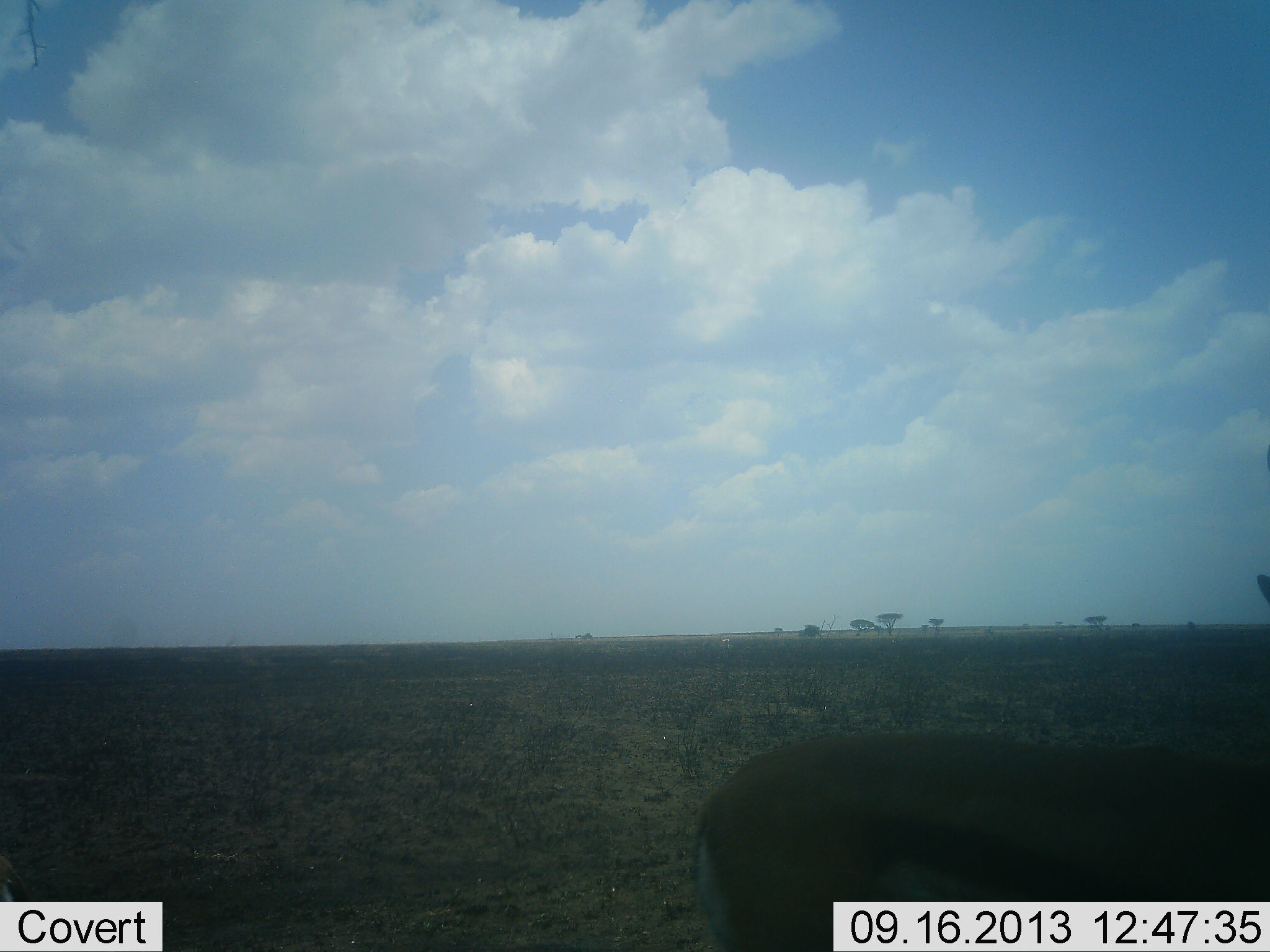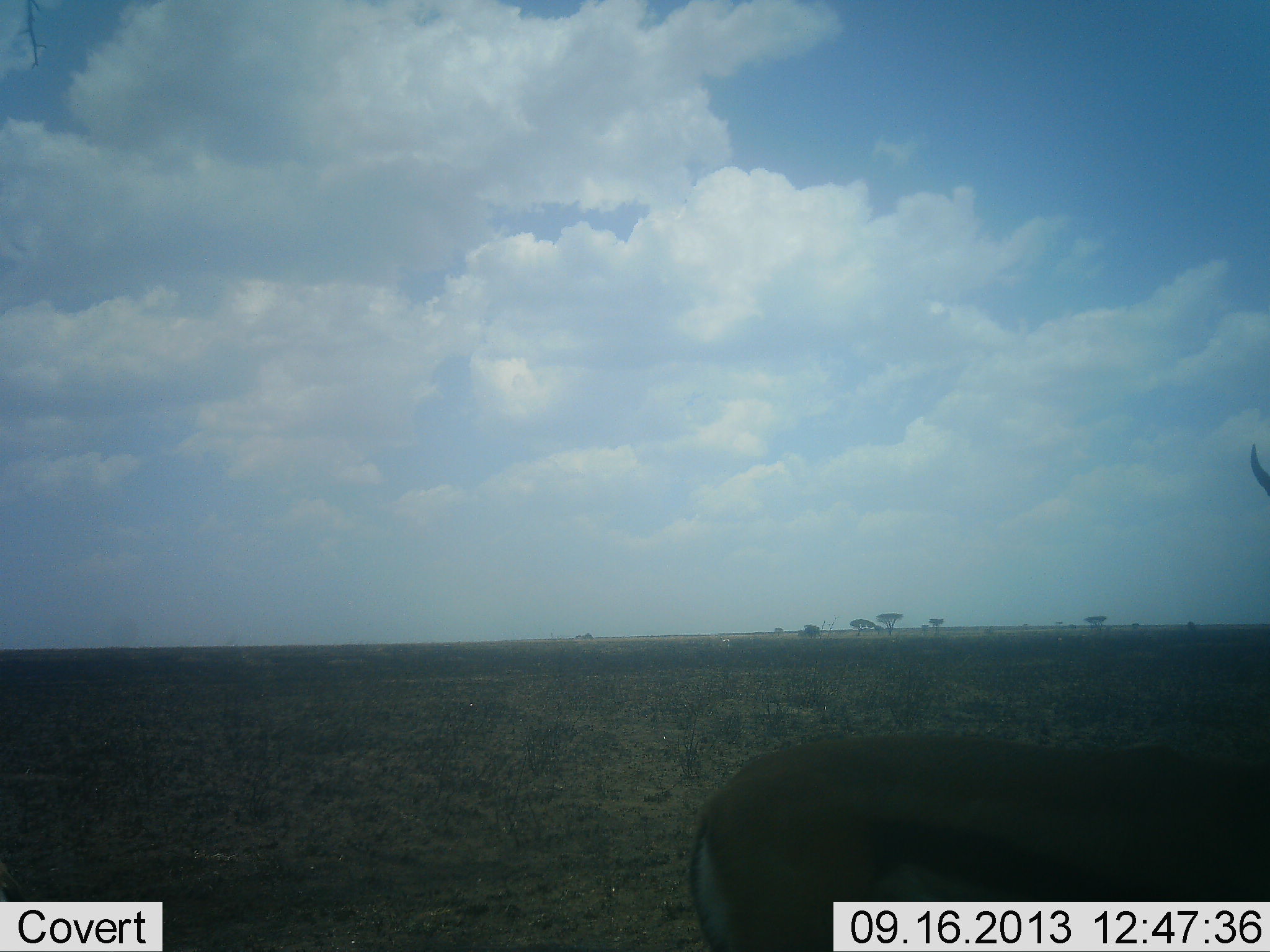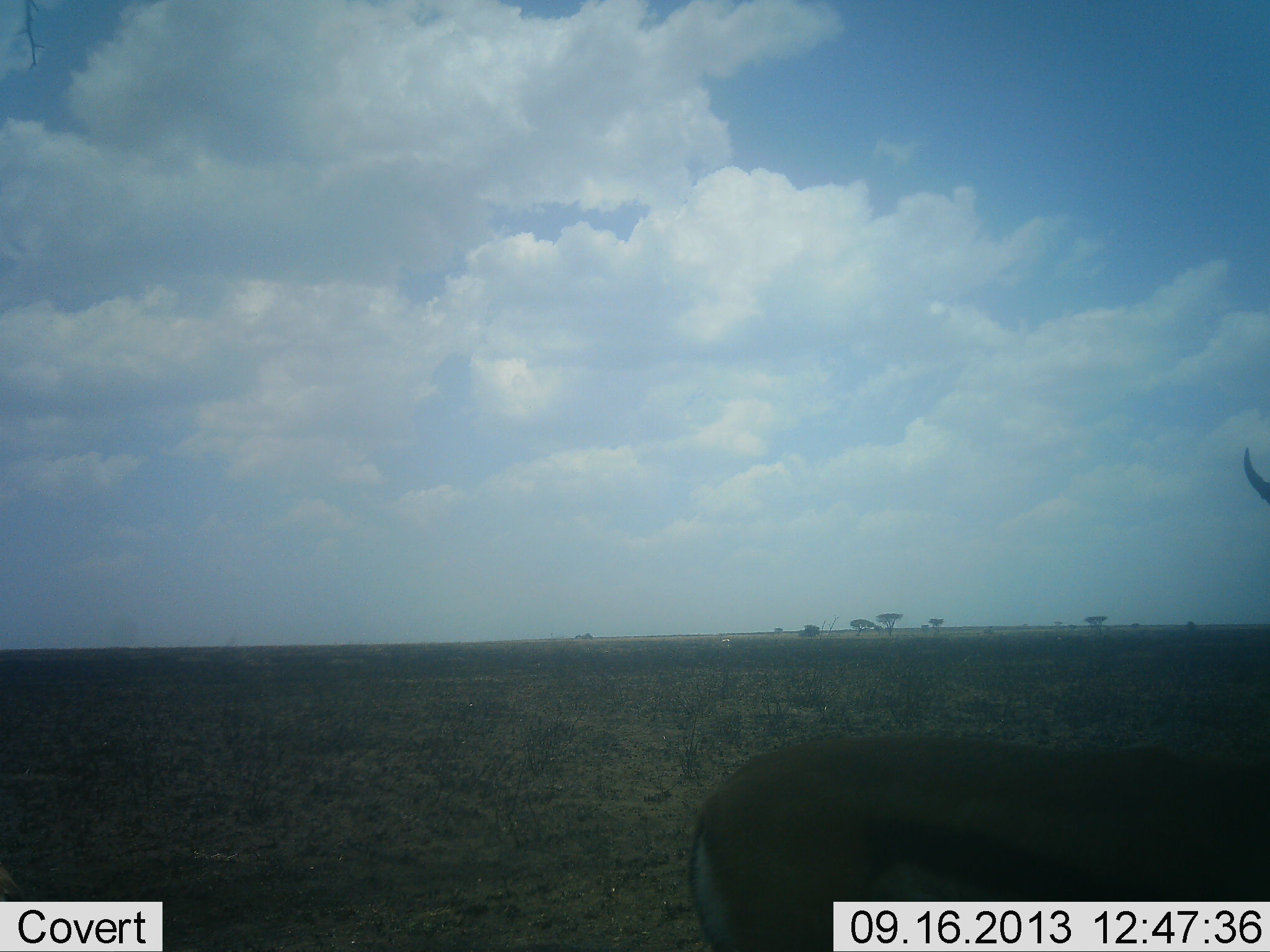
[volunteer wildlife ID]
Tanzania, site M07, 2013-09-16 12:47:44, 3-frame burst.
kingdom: Animalia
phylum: Chordata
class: Mammalia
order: Artiodactyla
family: Bovidae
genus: Eudorcas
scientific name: Eudorcas thomsonii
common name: thomson's gazelle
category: gazellethomsons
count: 1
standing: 96%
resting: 4%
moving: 4%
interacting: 4%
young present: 0%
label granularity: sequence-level